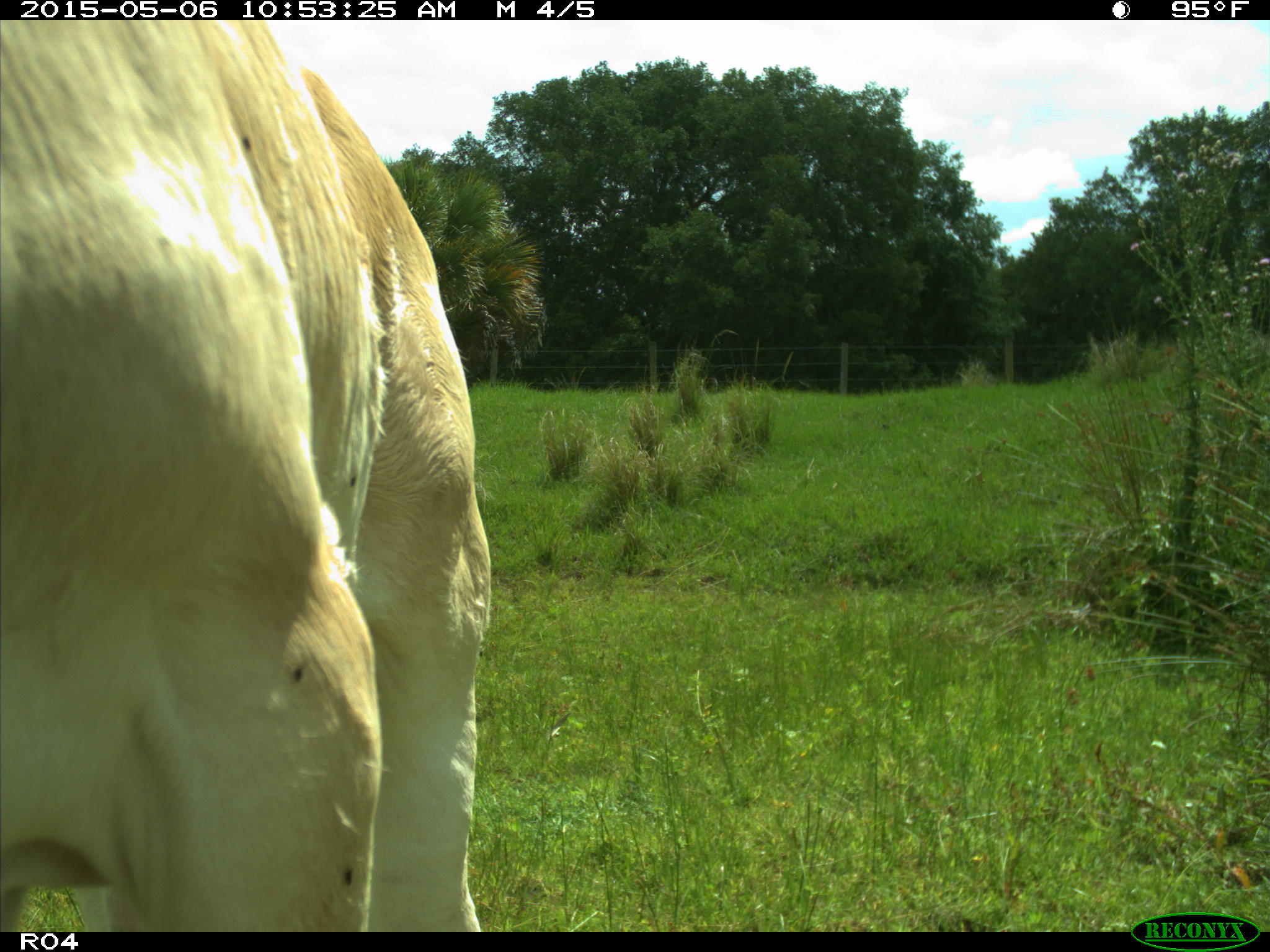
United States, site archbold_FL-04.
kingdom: Animalia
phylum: Chordata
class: Mammalia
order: Artiodactyla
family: Bovidae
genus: Bos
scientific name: Bos taurus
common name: domestic cow